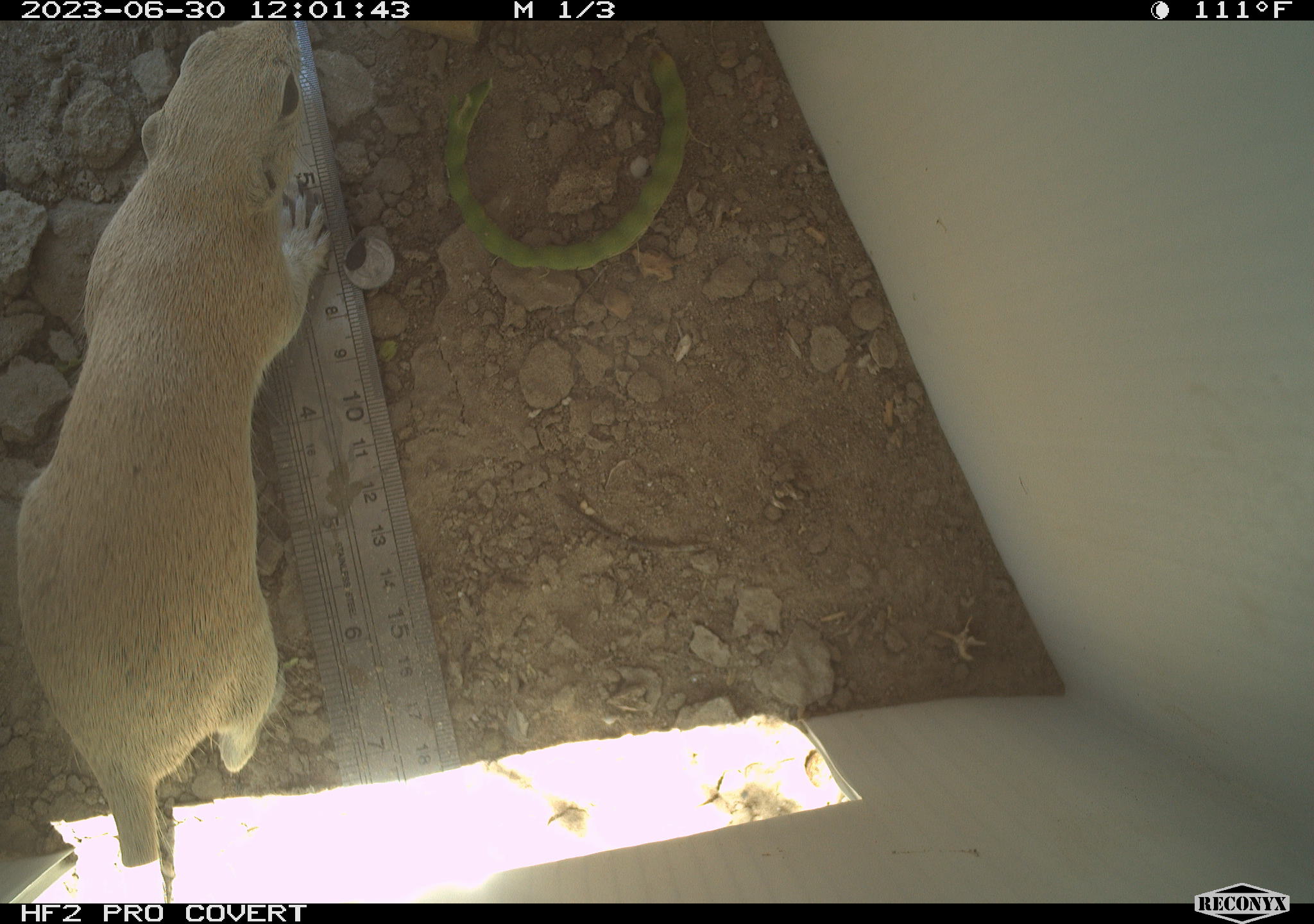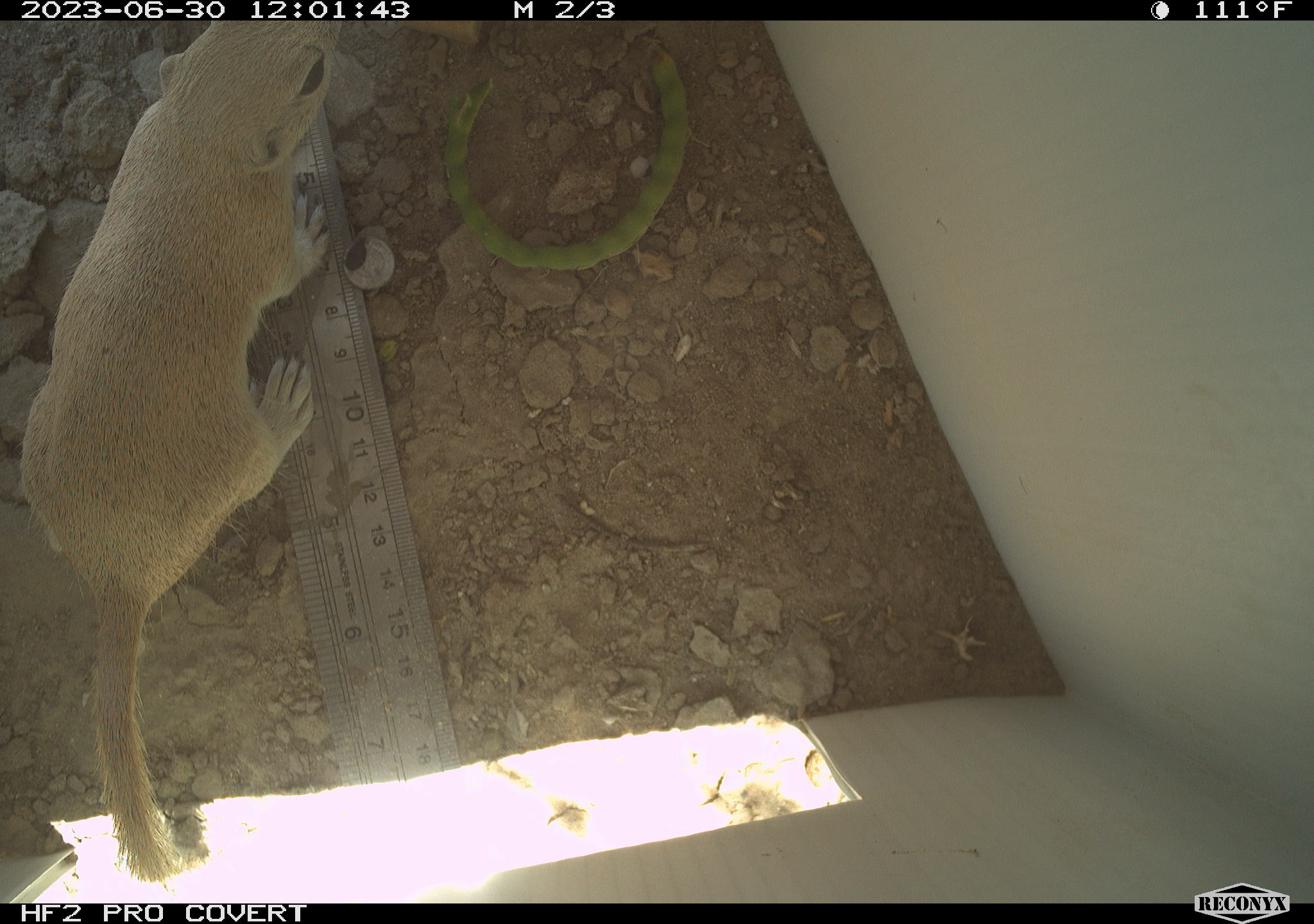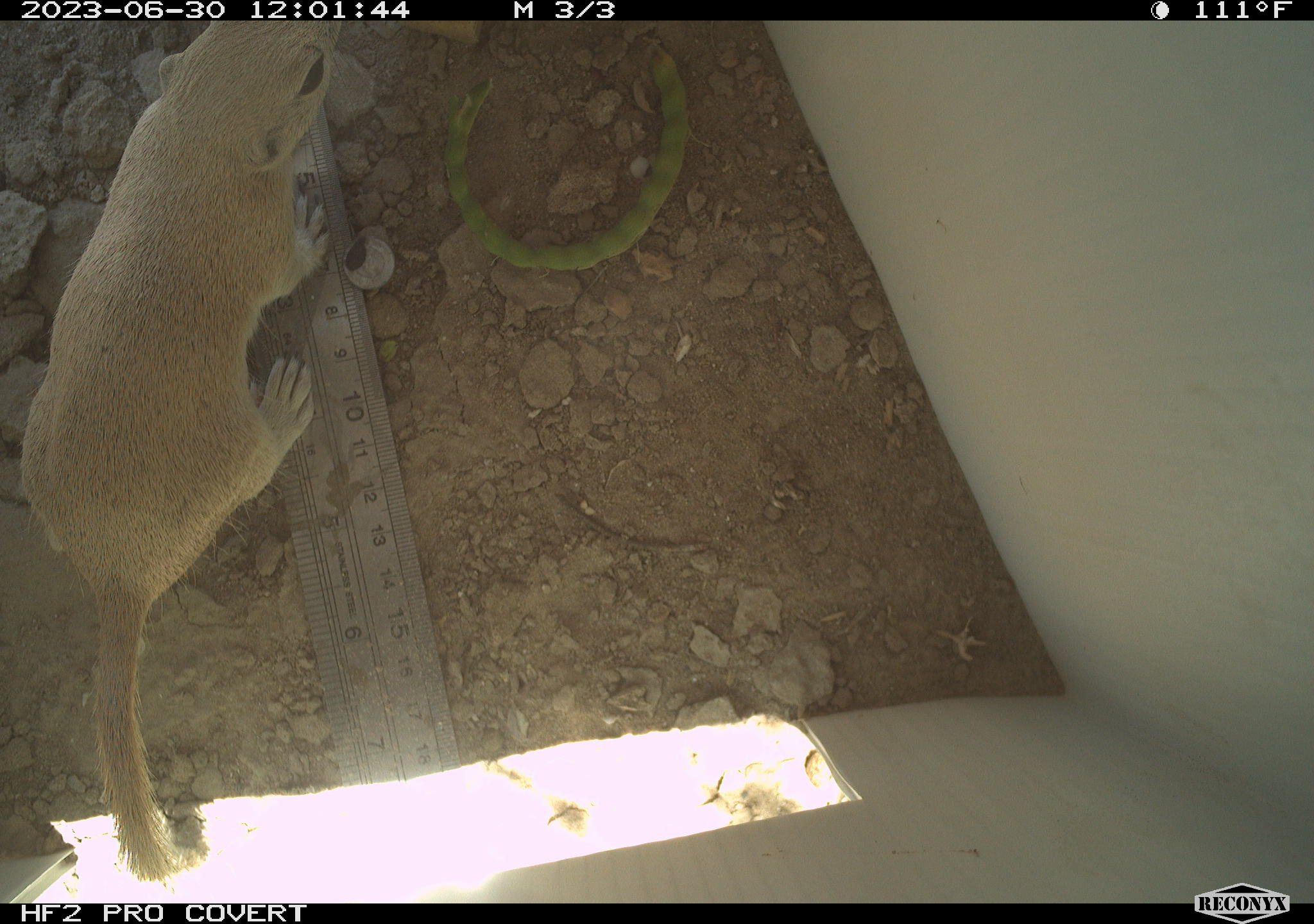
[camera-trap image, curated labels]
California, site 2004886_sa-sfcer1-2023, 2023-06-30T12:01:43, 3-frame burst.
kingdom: Animalia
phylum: Chordata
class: Mammalia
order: Rodentia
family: Sciuridae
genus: Xerospermophilus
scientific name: Xerospermophilus tereticaudus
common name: round-tailed ground squirrel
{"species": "round-tailed ground squirrel (Xerospermophilus tereticaudus)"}